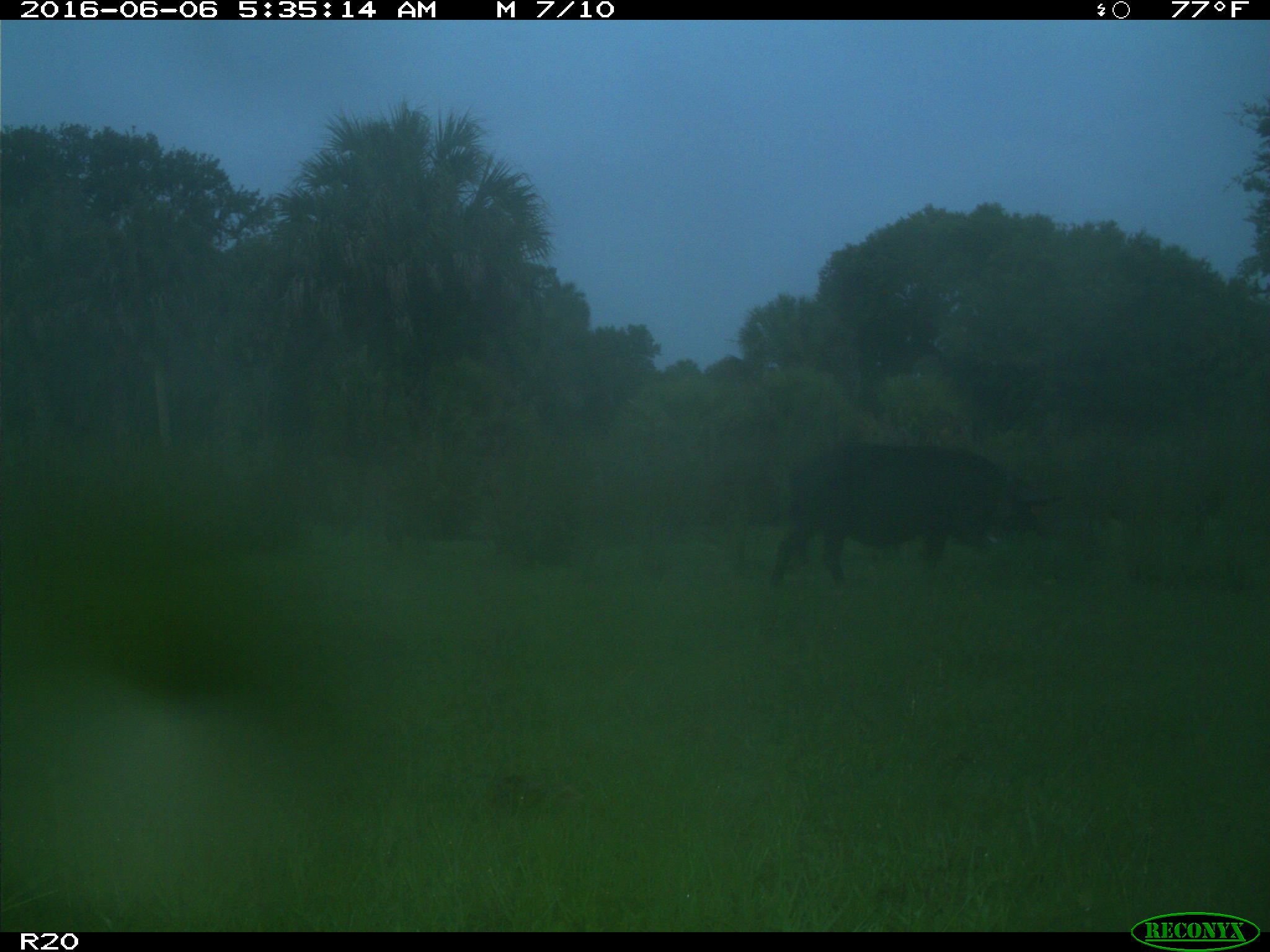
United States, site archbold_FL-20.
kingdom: Animalia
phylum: Chordata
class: Mammalia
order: Artiodactyla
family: Suidae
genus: Sus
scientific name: Sus scrofa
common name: wild boar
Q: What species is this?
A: Sus scrofa (wild boar).